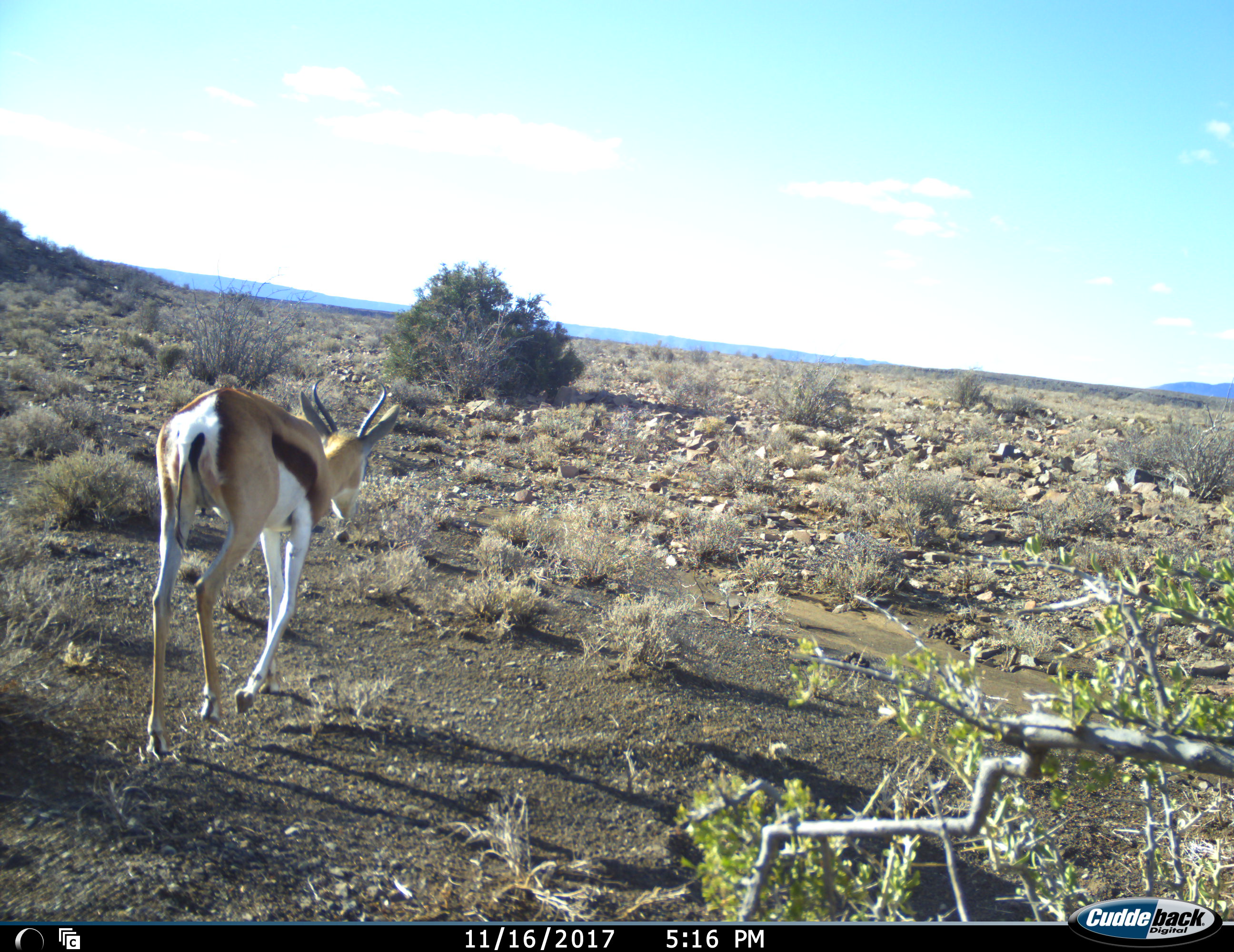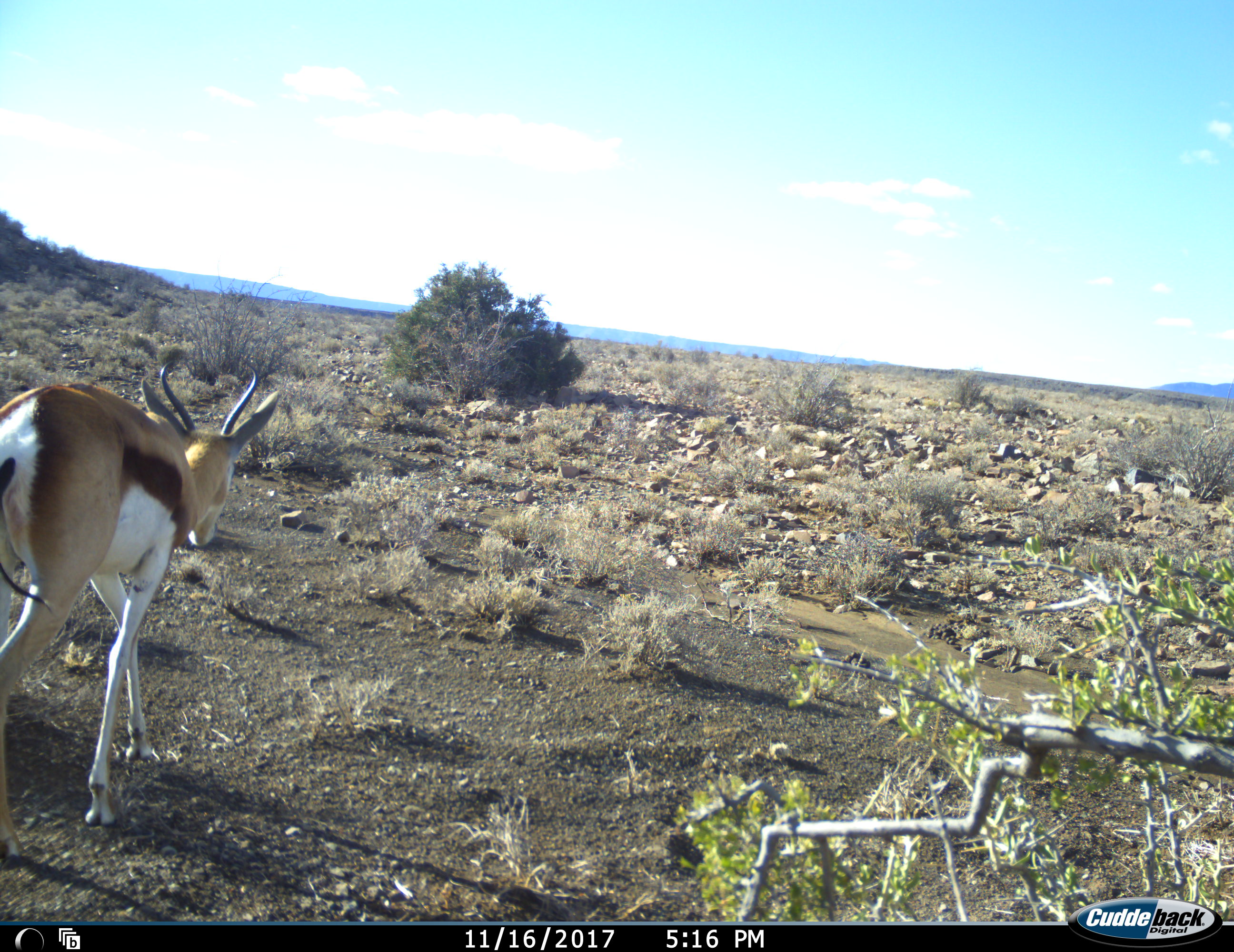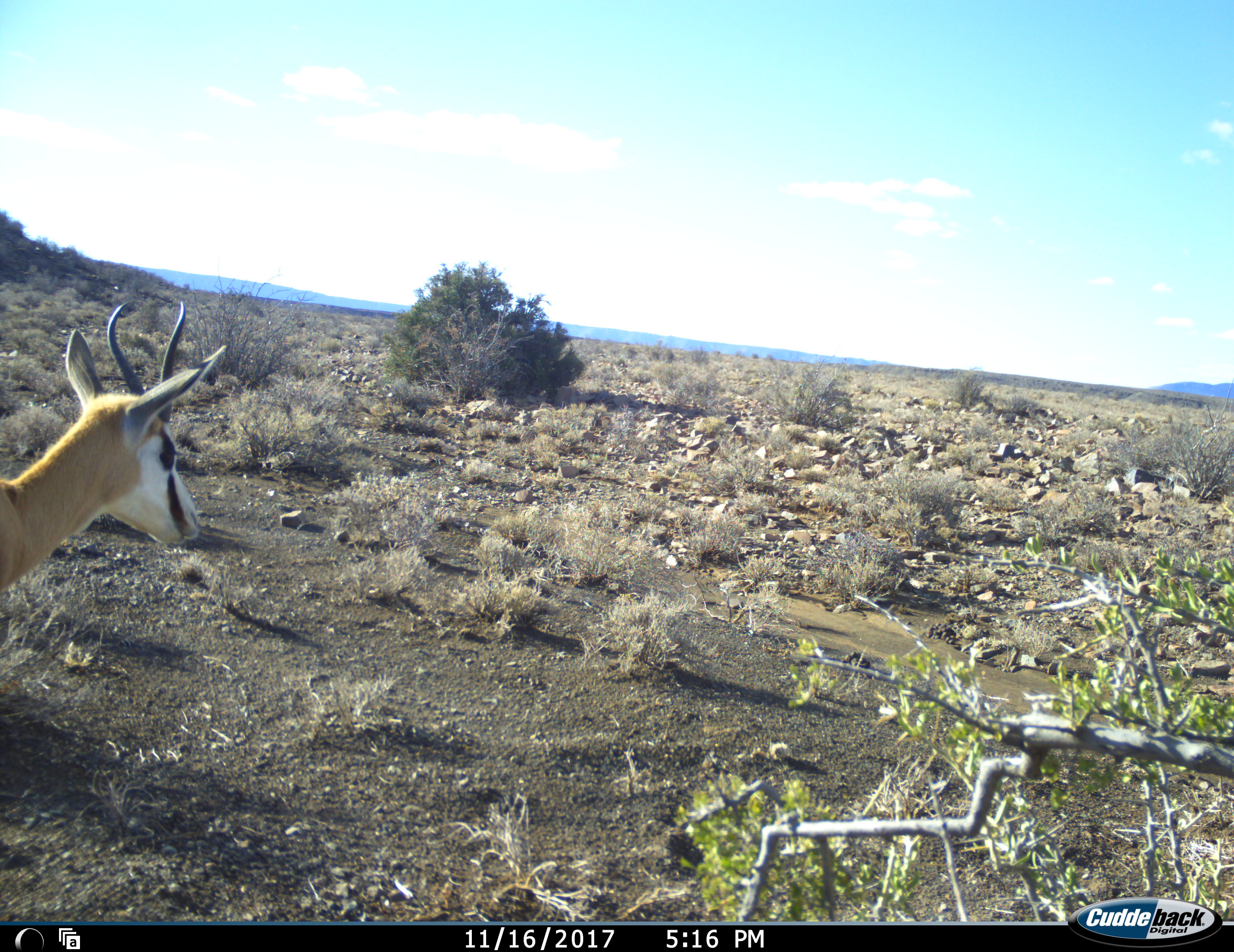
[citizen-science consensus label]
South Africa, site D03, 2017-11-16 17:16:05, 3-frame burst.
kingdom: Animalia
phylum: Chordata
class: Mammalia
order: Artiodactyla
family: Bovidae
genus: Antidorcas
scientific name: Antidorcas marsupialis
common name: springbok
Springbok (Antidorcas marsupialis), count 1. Behavior (volunteer vote fractions): standing 0%, resting 0%, moving 100%, interacting 0%. Young present (vote fraction): 11%. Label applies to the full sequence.